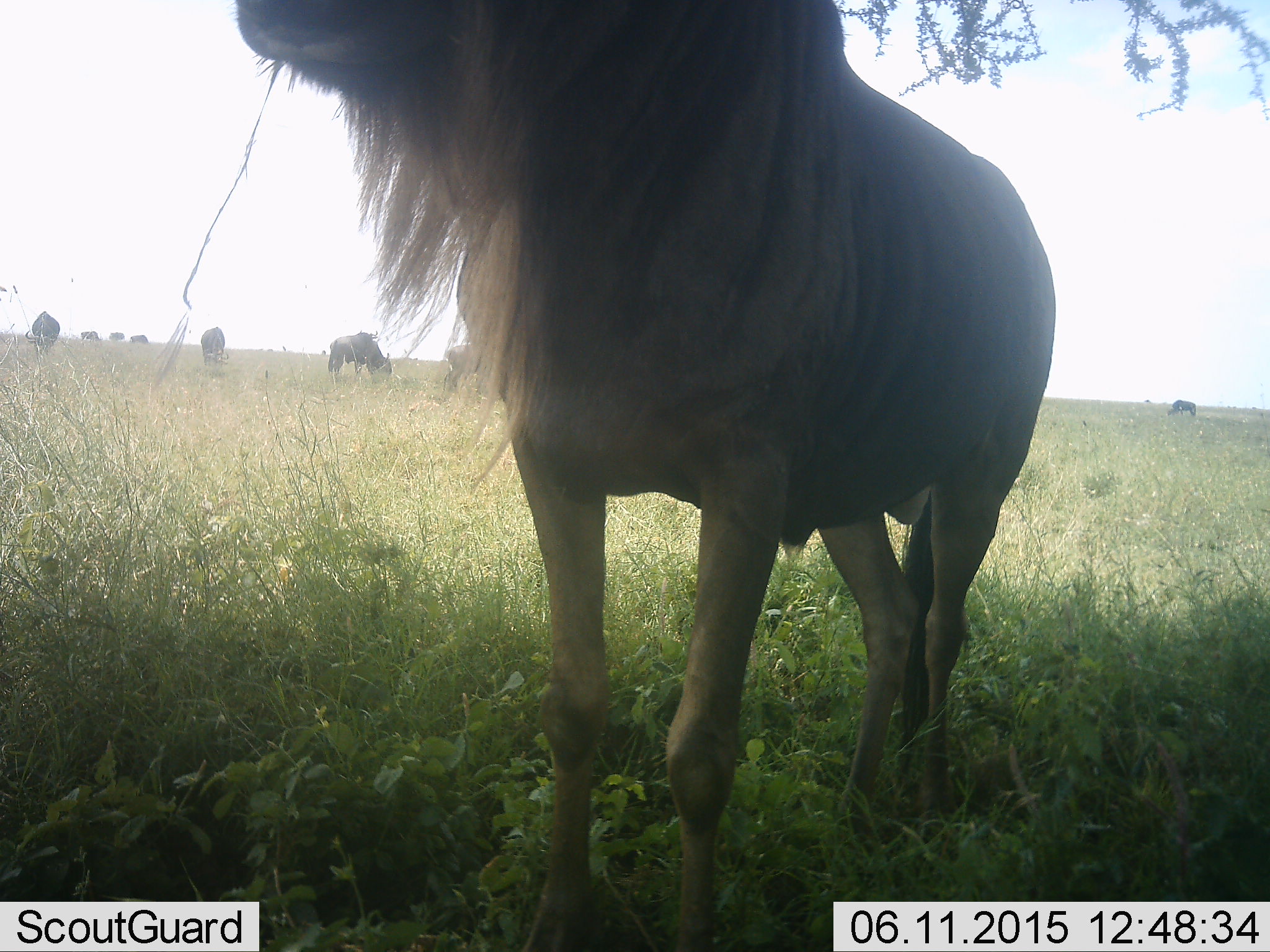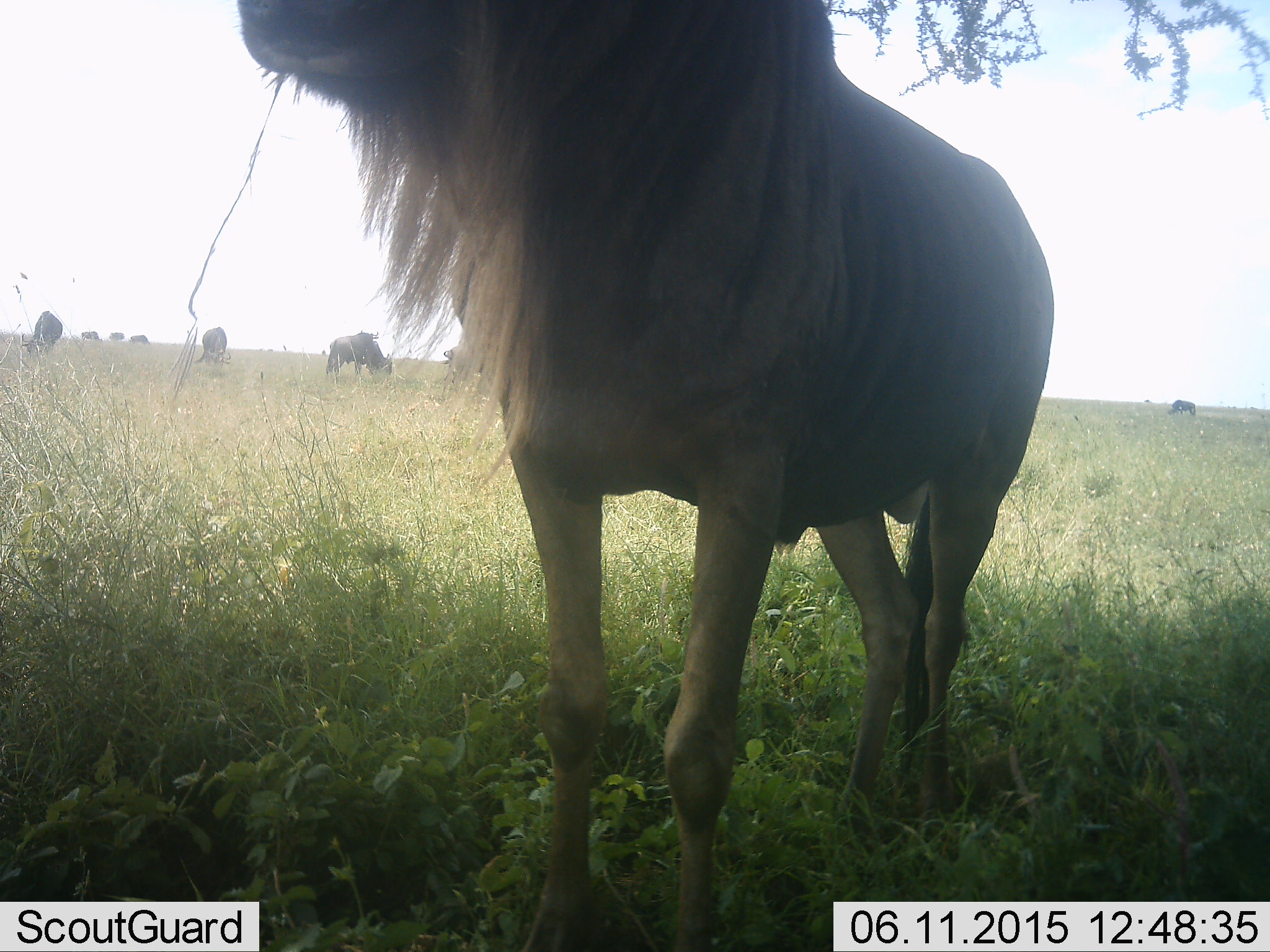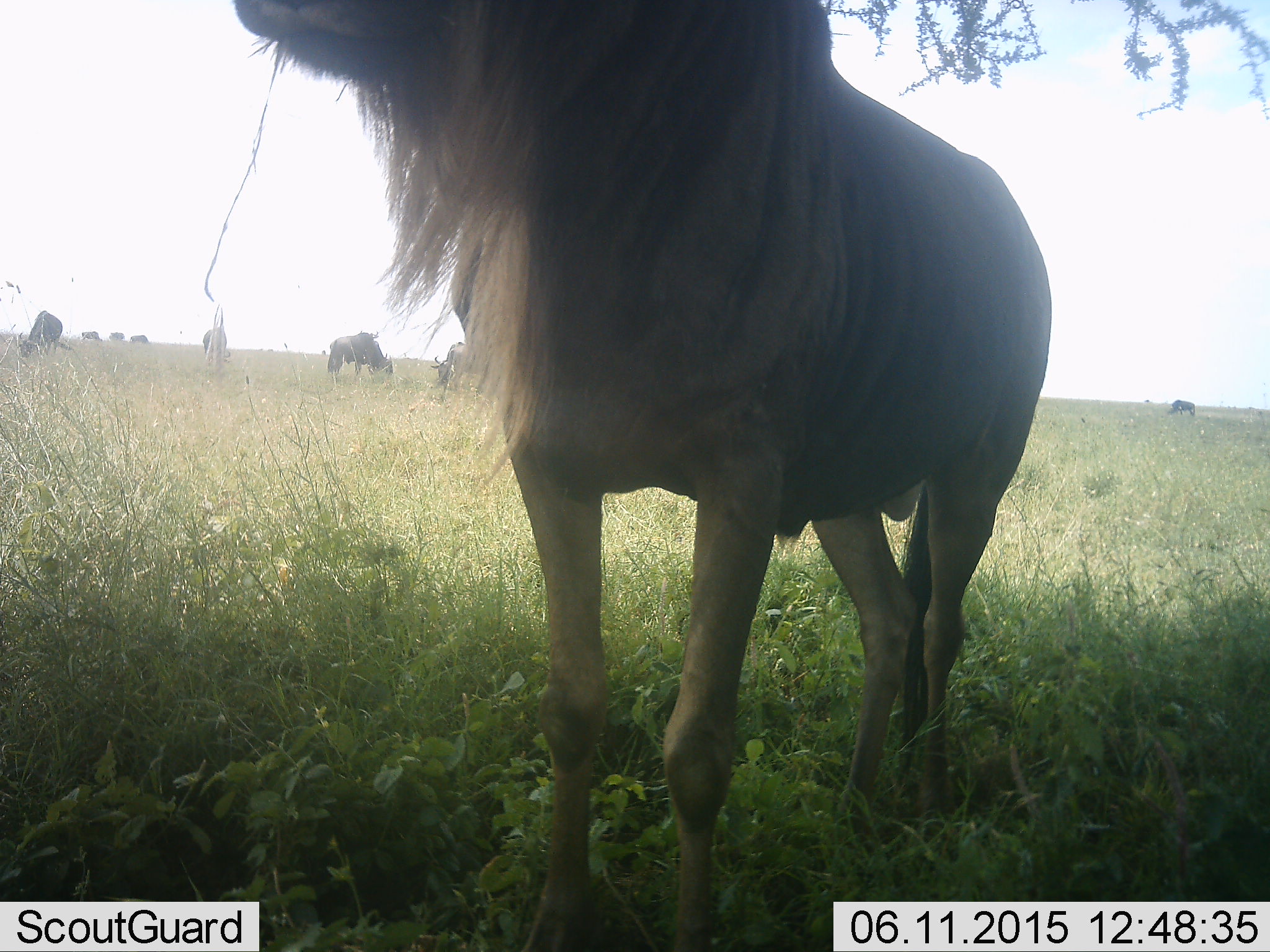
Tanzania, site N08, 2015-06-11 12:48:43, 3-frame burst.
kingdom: Animalia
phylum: Chordata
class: Mammalia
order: Artiodactyla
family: Bovidae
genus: Connochaetes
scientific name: Connochaetes taurinus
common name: blue wildebeest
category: wildebeest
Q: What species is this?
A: Wildebeest (blue wildebeest) (Connochaetes taurinus).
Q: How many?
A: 9.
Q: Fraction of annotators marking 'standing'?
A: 73%.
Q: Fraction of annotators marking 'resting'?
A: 0%.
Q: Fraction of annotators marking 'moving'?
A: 27%.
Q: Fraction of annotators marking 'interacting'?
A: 0%.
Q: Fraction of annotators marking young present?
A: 0%.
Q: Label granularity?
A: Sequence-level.